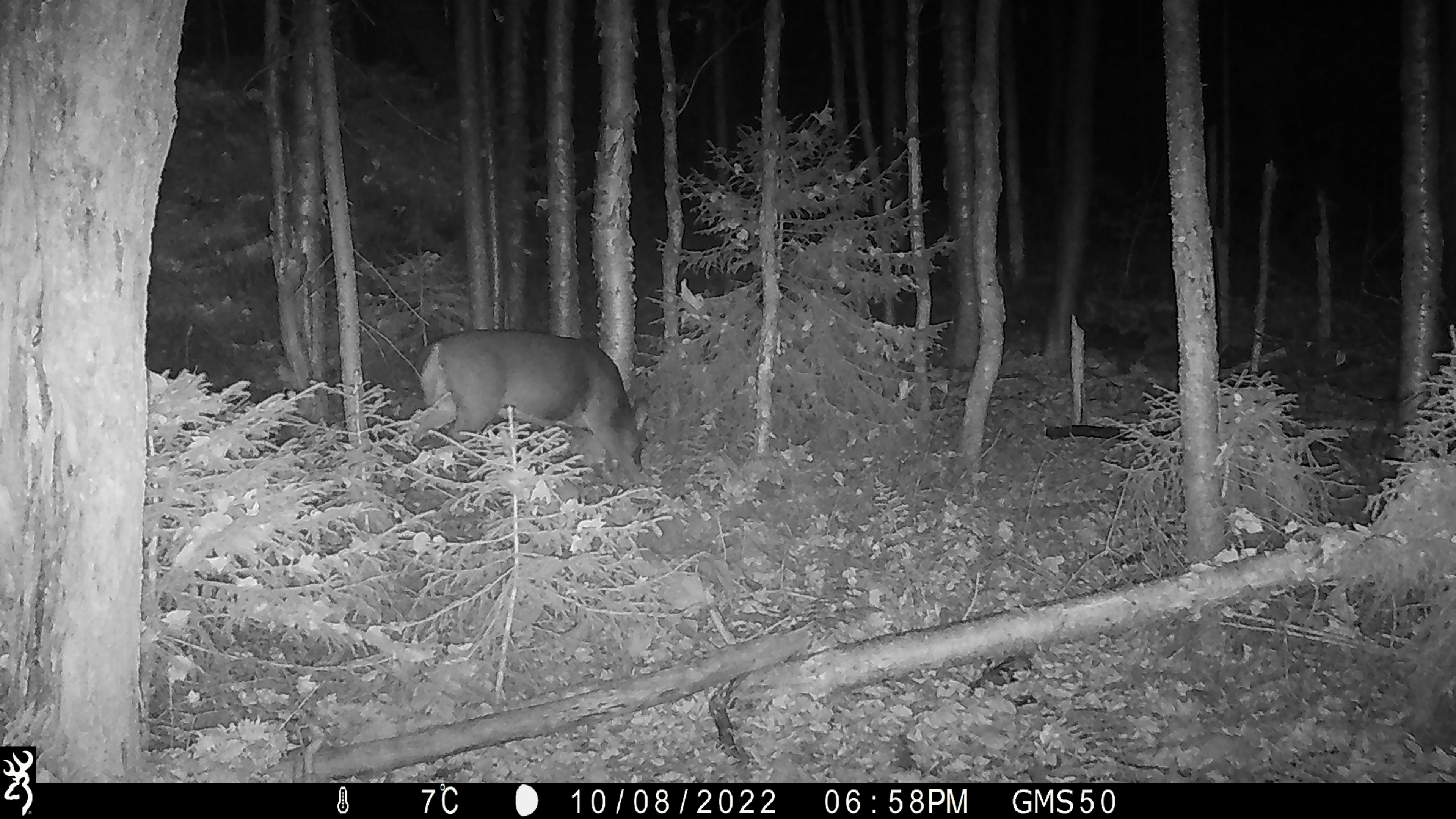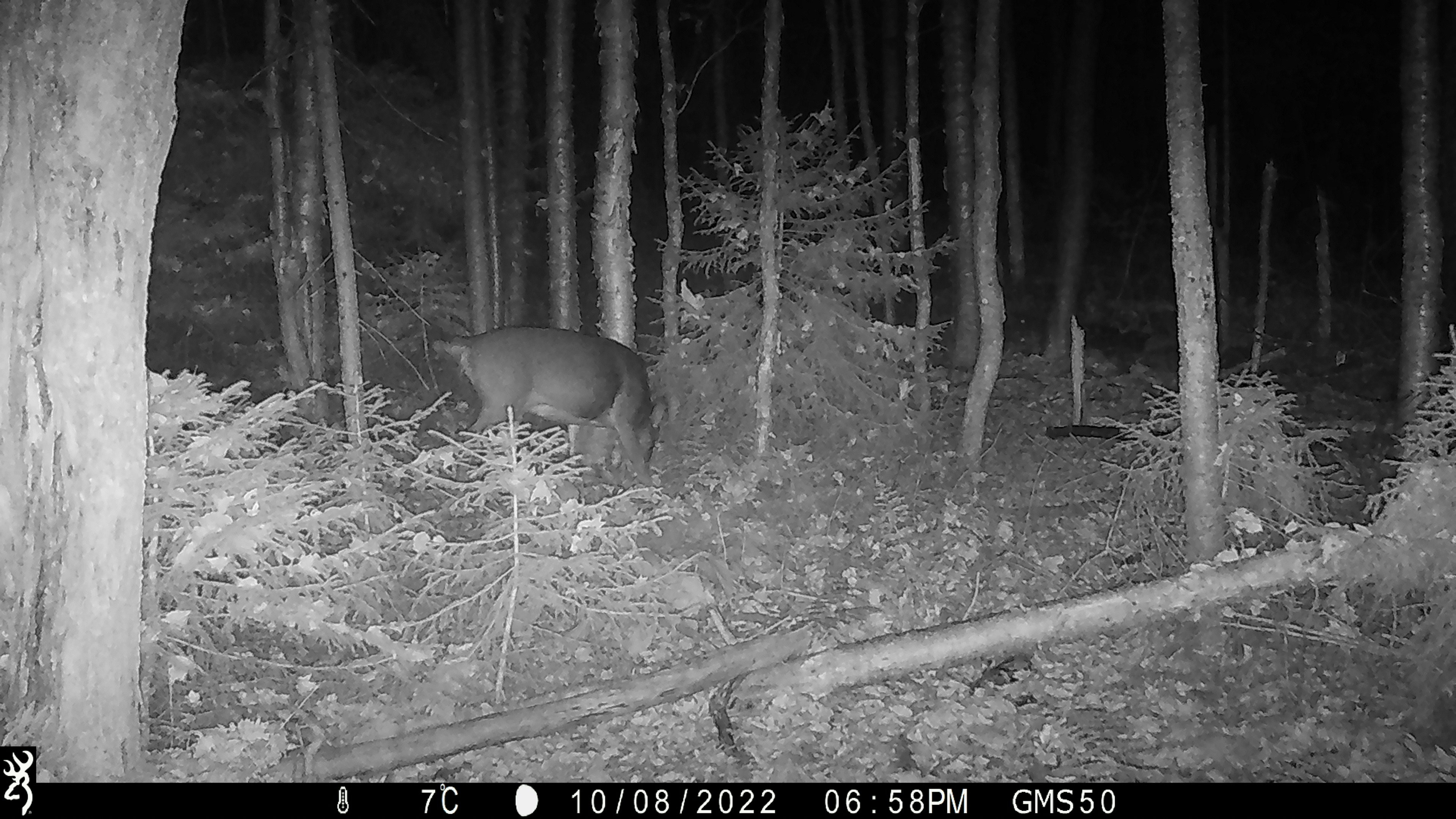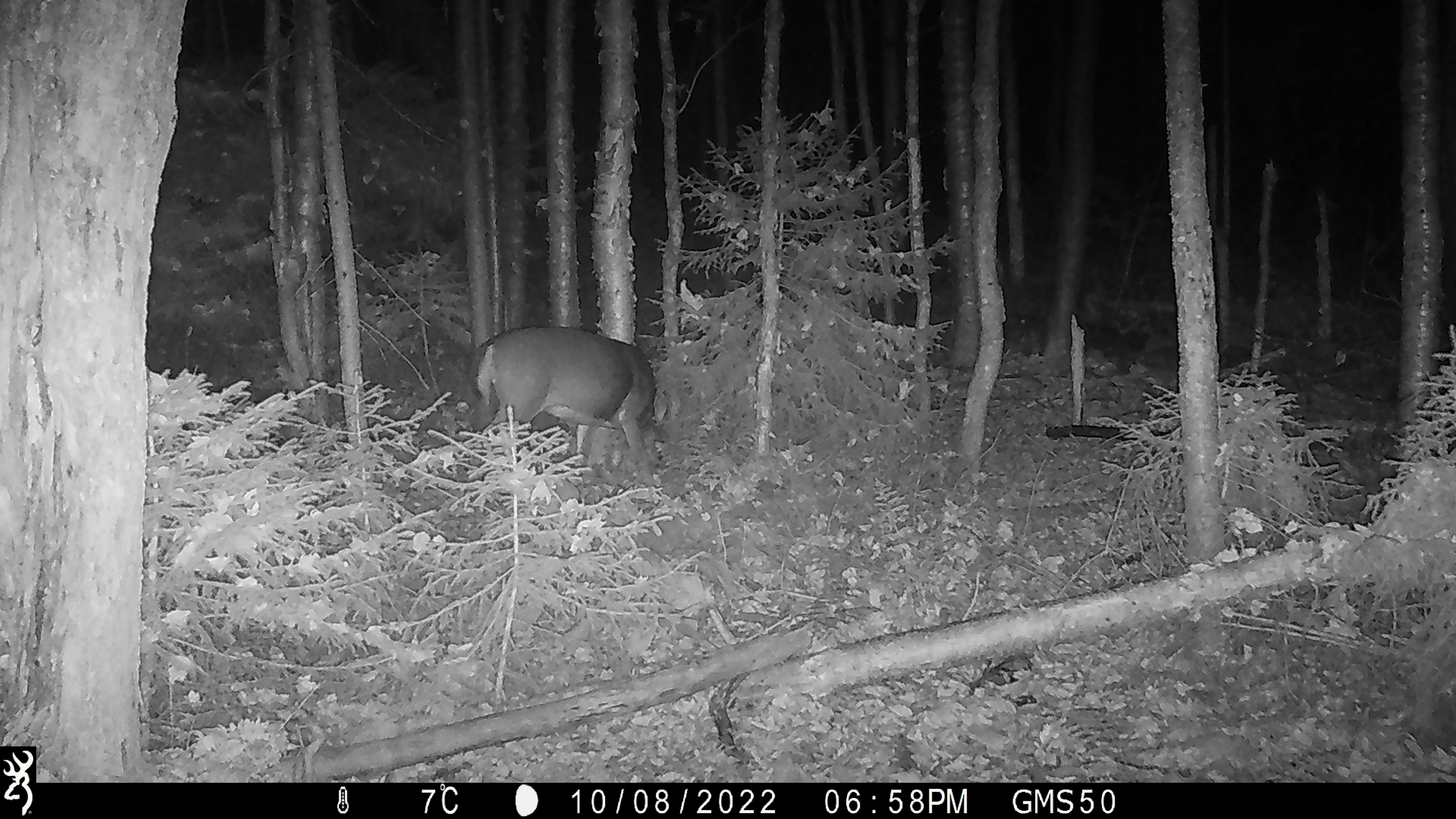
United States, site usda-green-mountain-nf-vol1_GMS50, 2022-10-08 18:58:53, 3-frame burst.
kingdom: Animalia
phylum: Chordata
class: Mammalia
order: Artiodactyla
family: Cervidae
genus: Odocoileus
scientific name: Odocoileus virginianus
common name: white-tailed deer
White-tailed deer (Odocoileus virginianus).